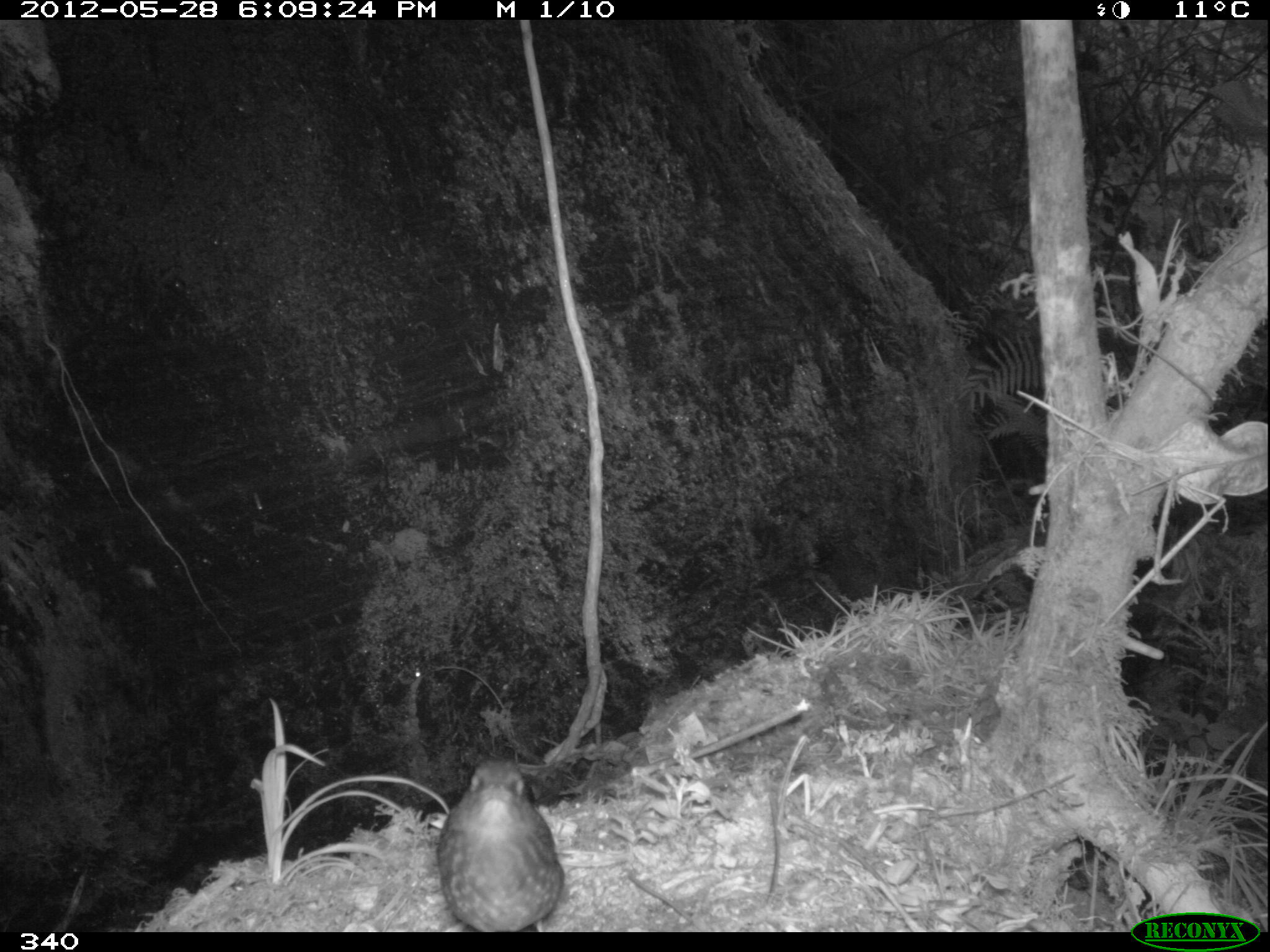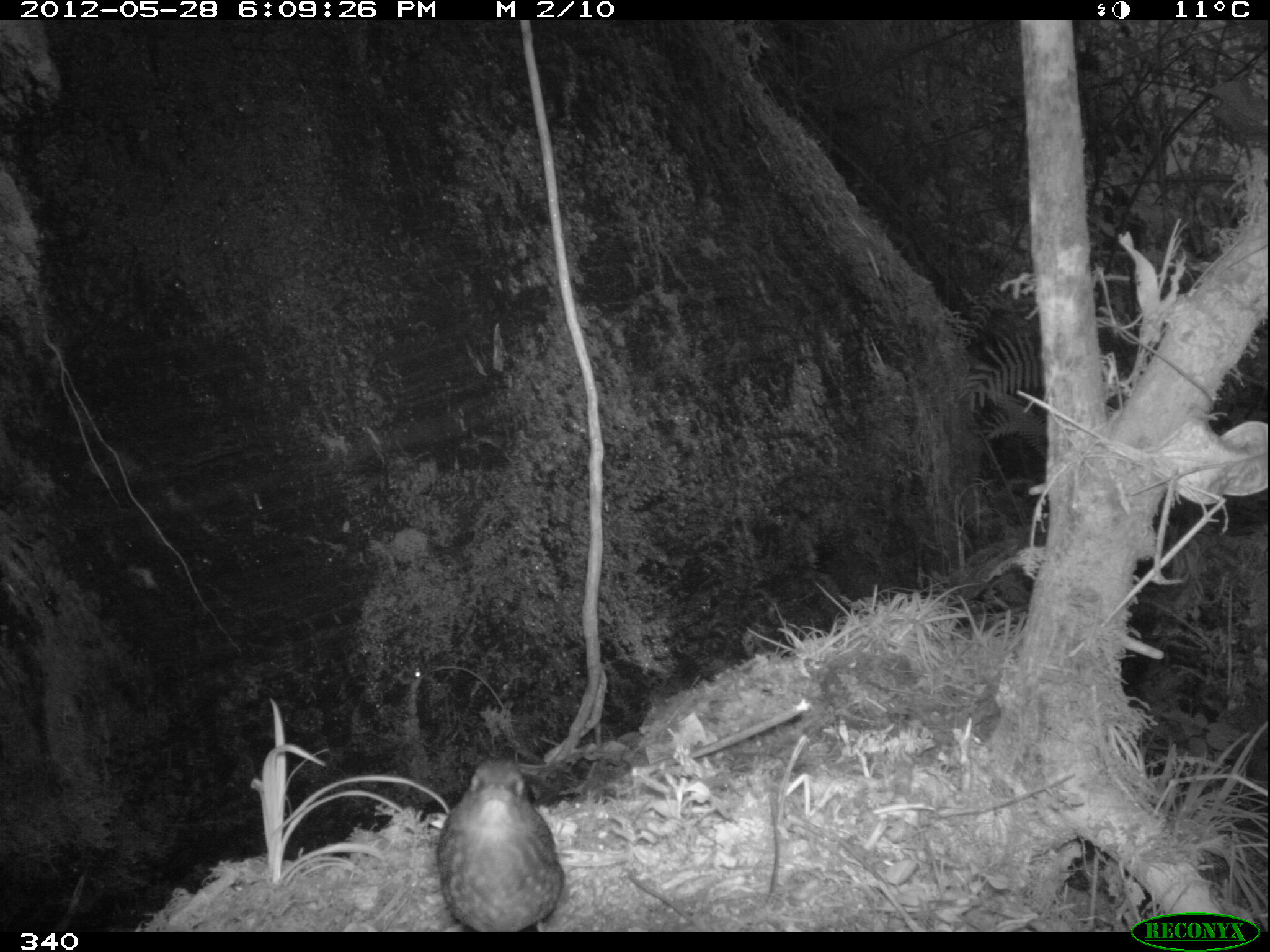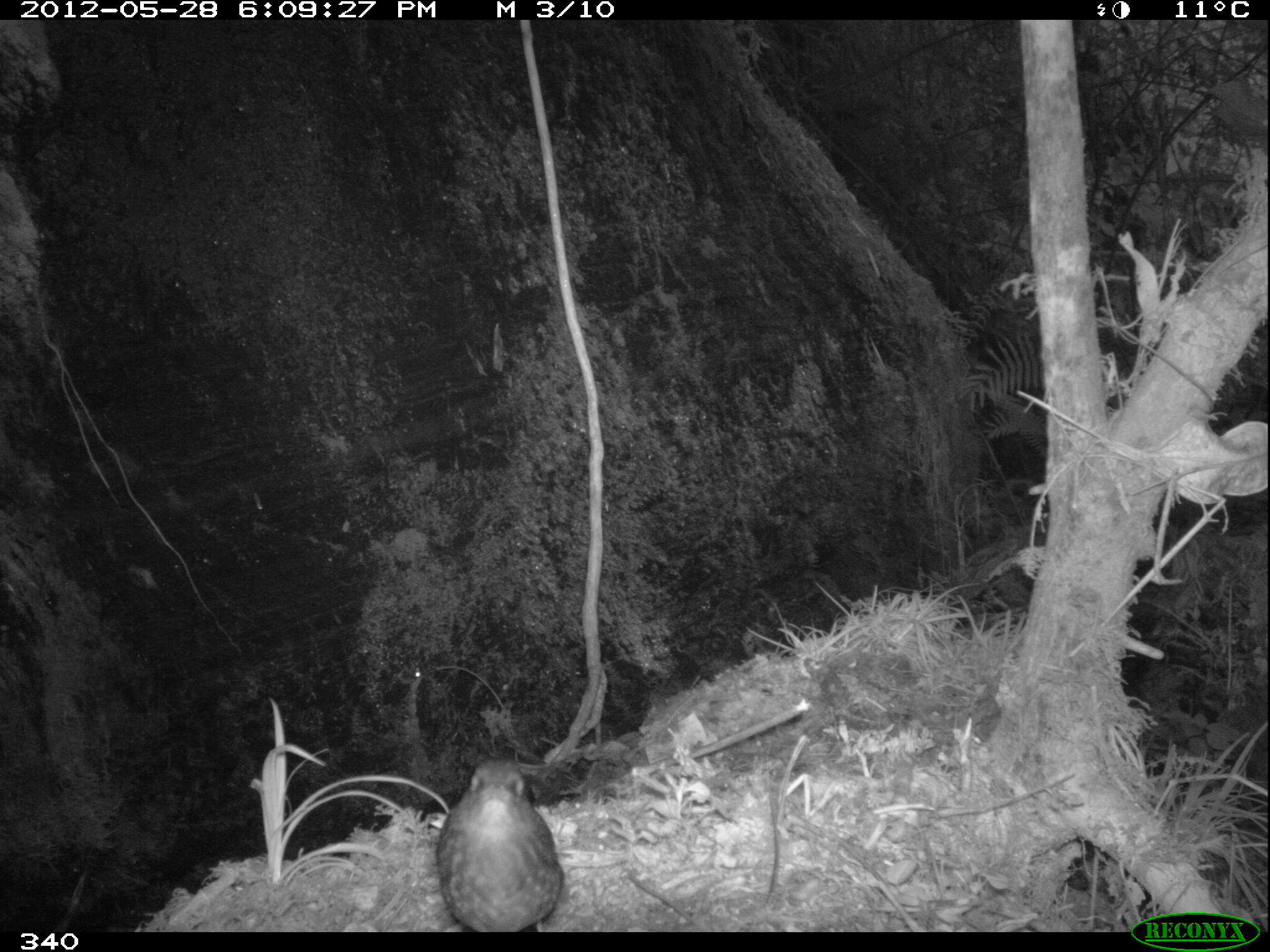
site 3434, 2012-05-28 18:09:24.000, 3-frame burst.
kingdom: Animalia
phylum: Chordata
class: Aves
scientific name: Aves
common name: bird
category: unknown bird